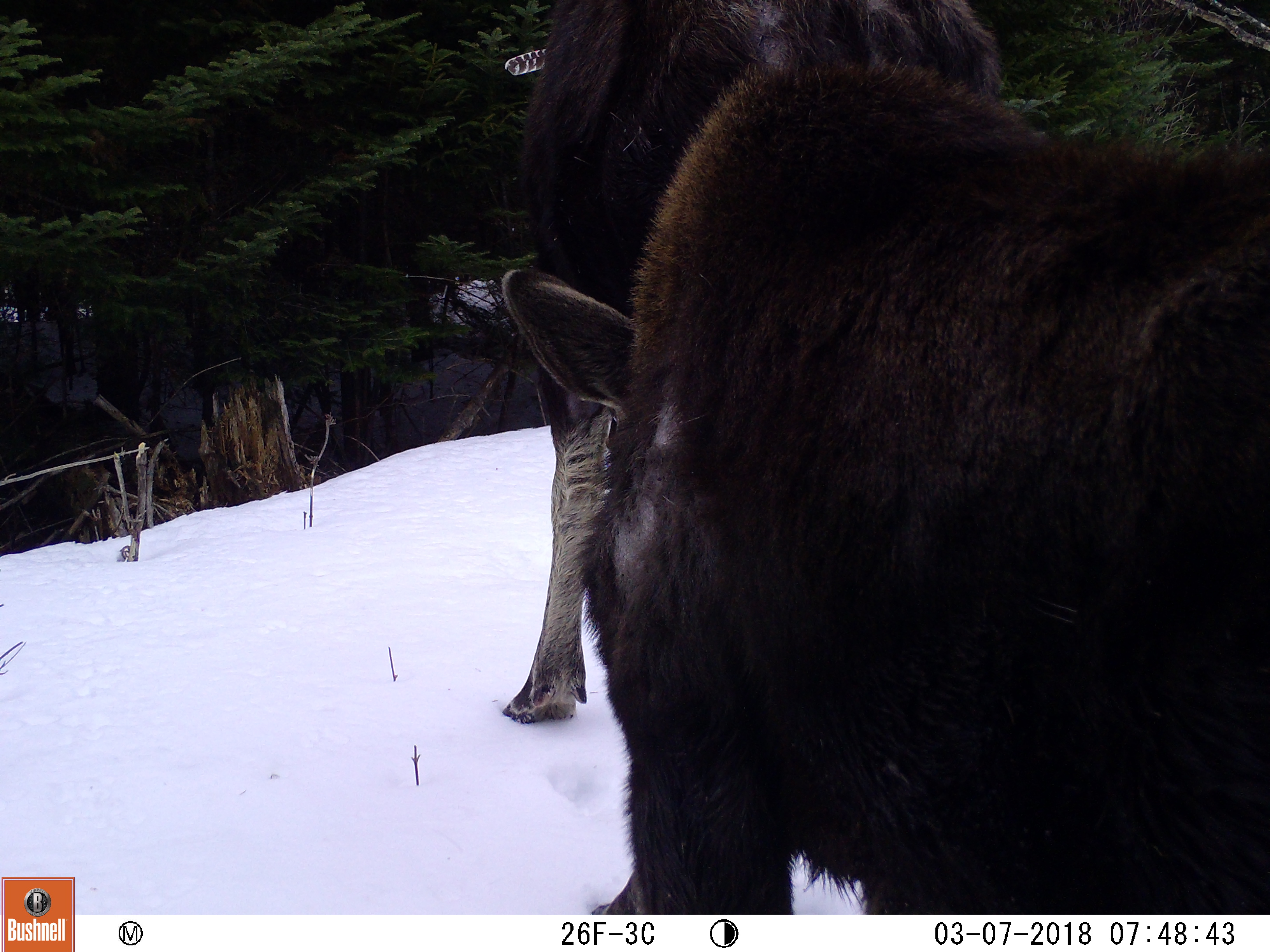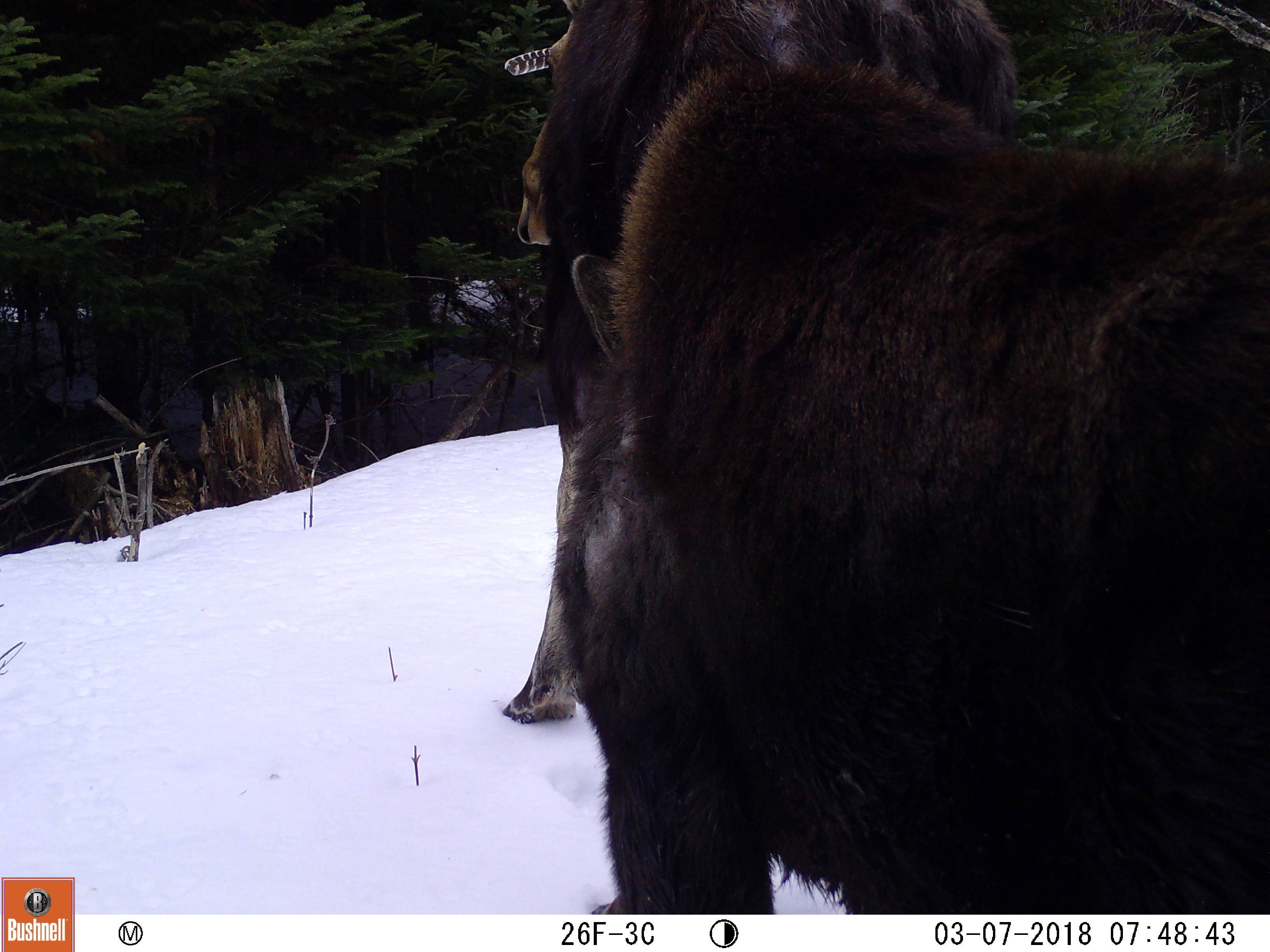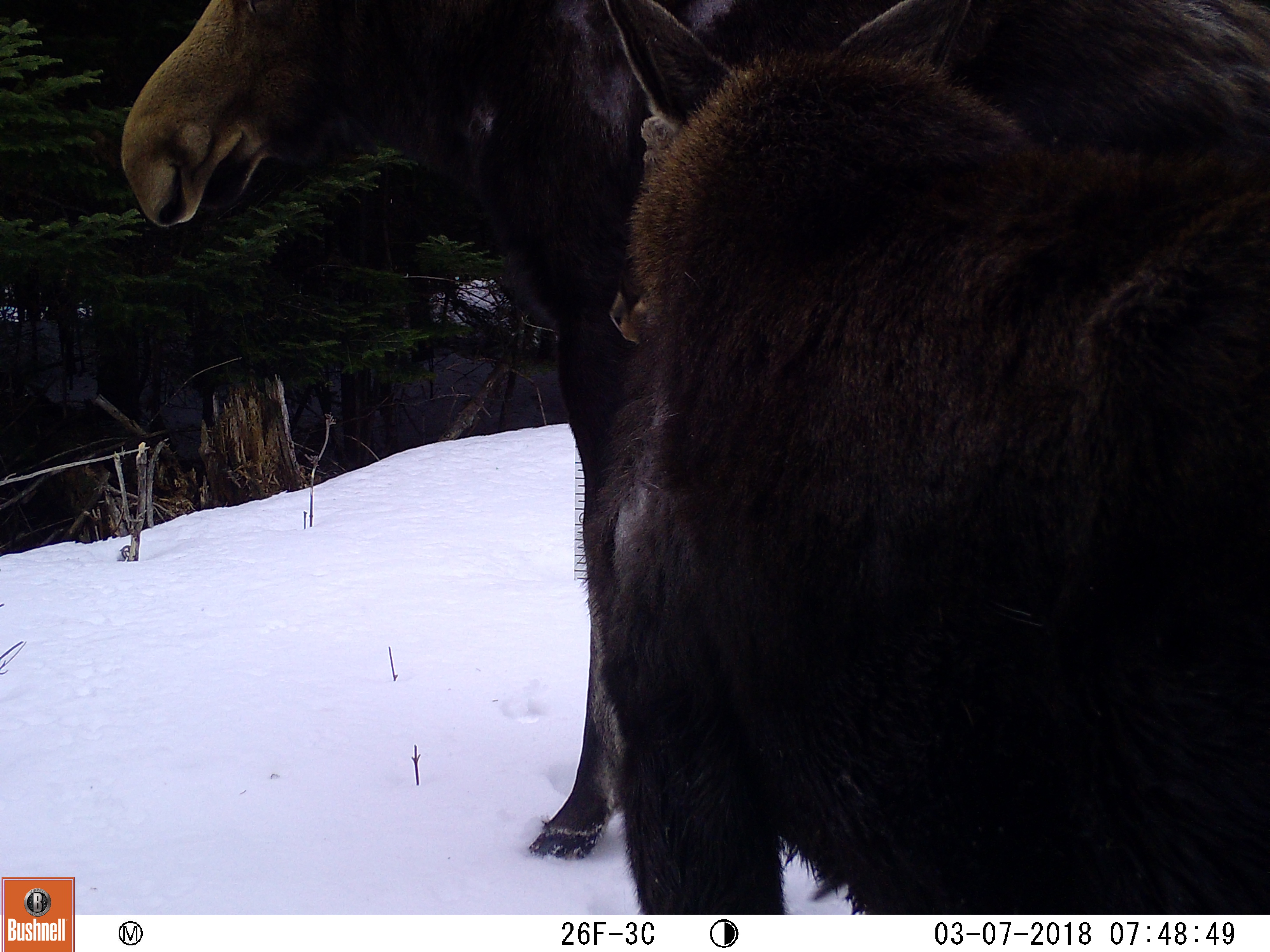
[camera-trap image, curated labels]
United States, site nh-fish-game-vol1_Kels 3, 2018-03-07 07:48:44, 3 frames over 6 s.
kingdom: Animalia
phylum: Chordata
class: Mammalia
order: Artiodactyla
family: Cervidae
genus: Alces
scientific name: Alces alces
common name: moose